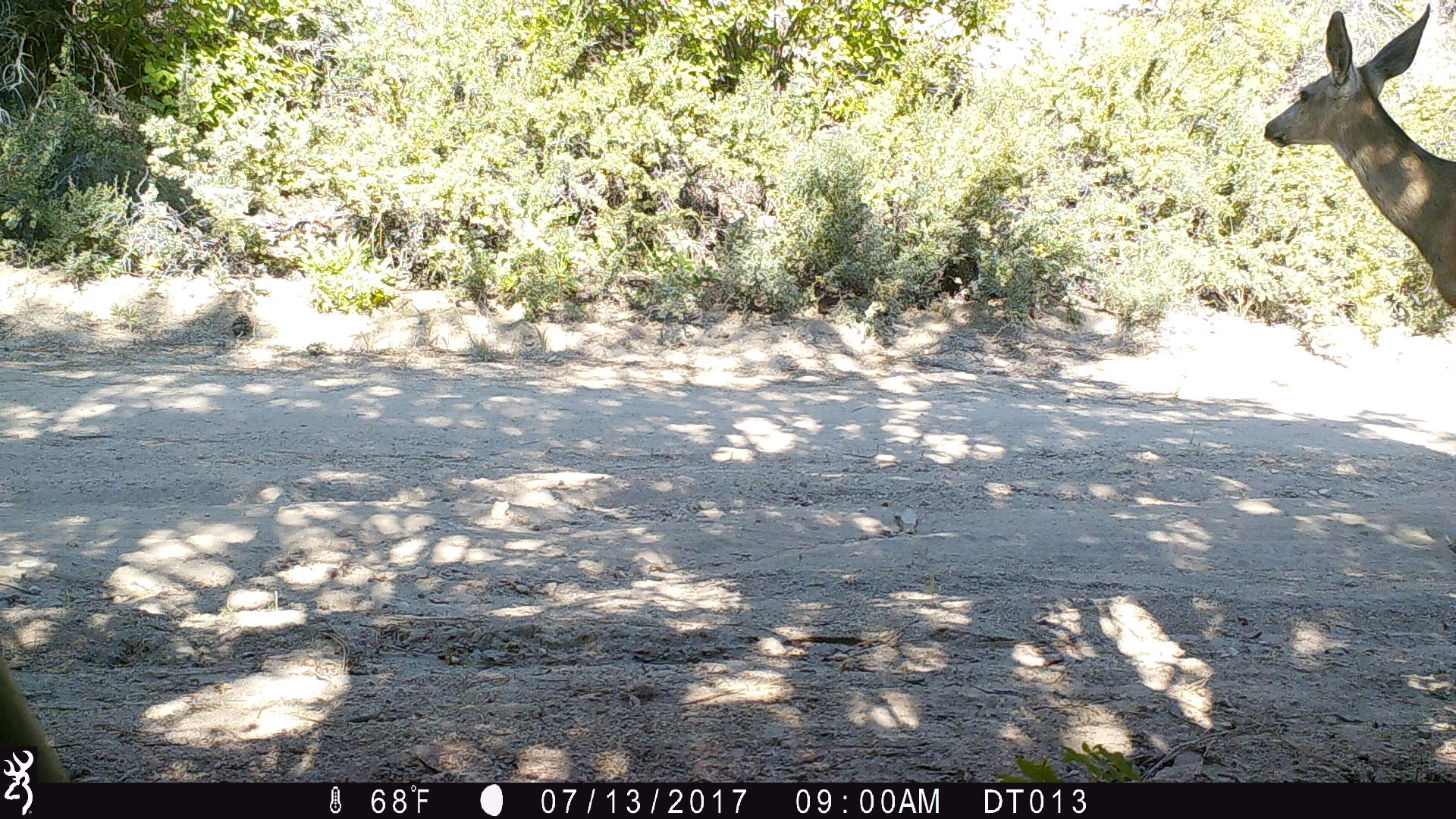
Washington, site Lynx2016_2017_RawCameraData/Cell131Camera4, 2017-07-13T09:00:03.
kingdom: Animalia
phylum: Chordata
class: Mammalia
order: Artiodactyla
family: Cervidae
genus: Odocoileus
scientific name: Odocoileus hemionus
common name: mule deer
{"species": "Odocoileus hemionus (mule deer)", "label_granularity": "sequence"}